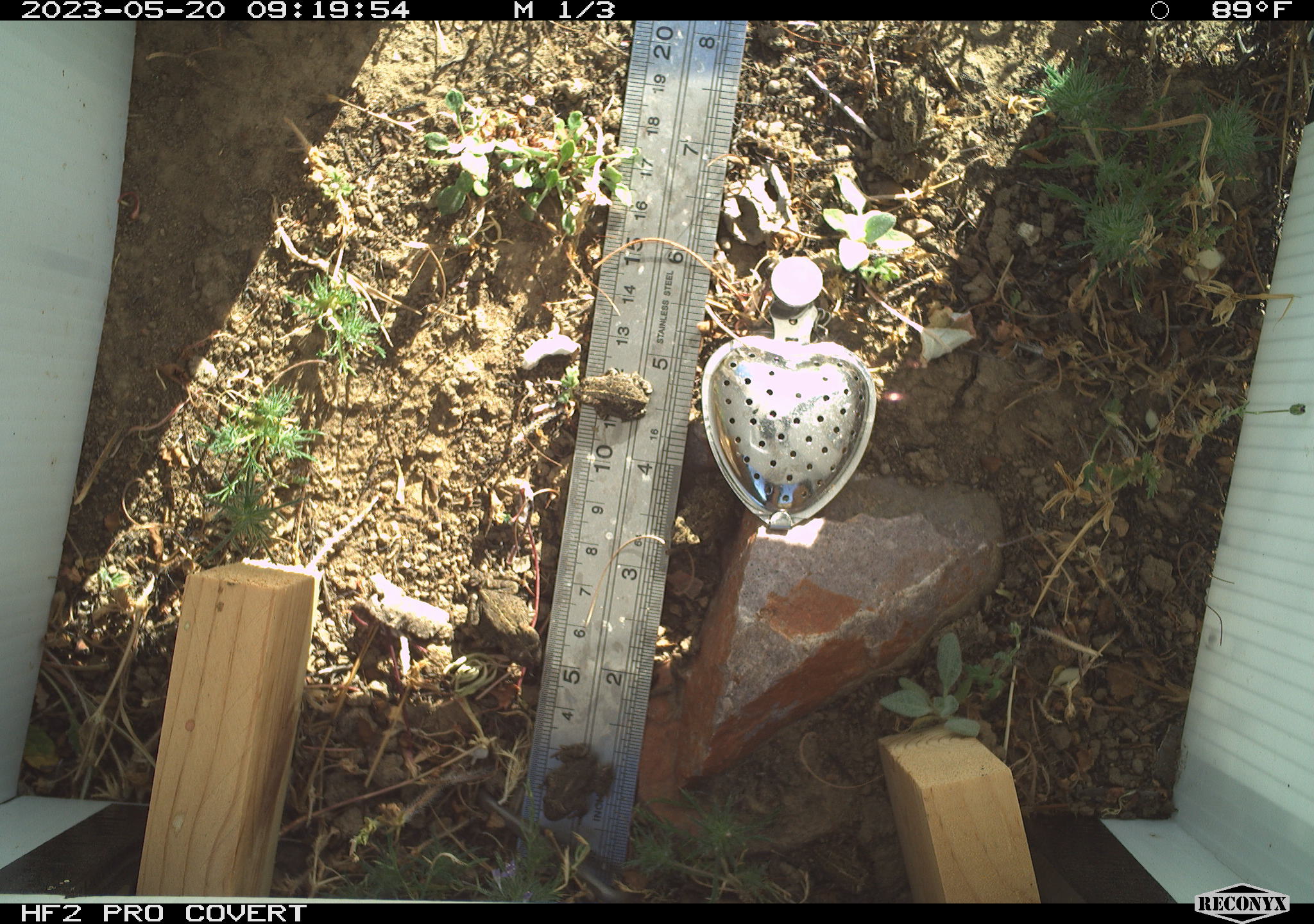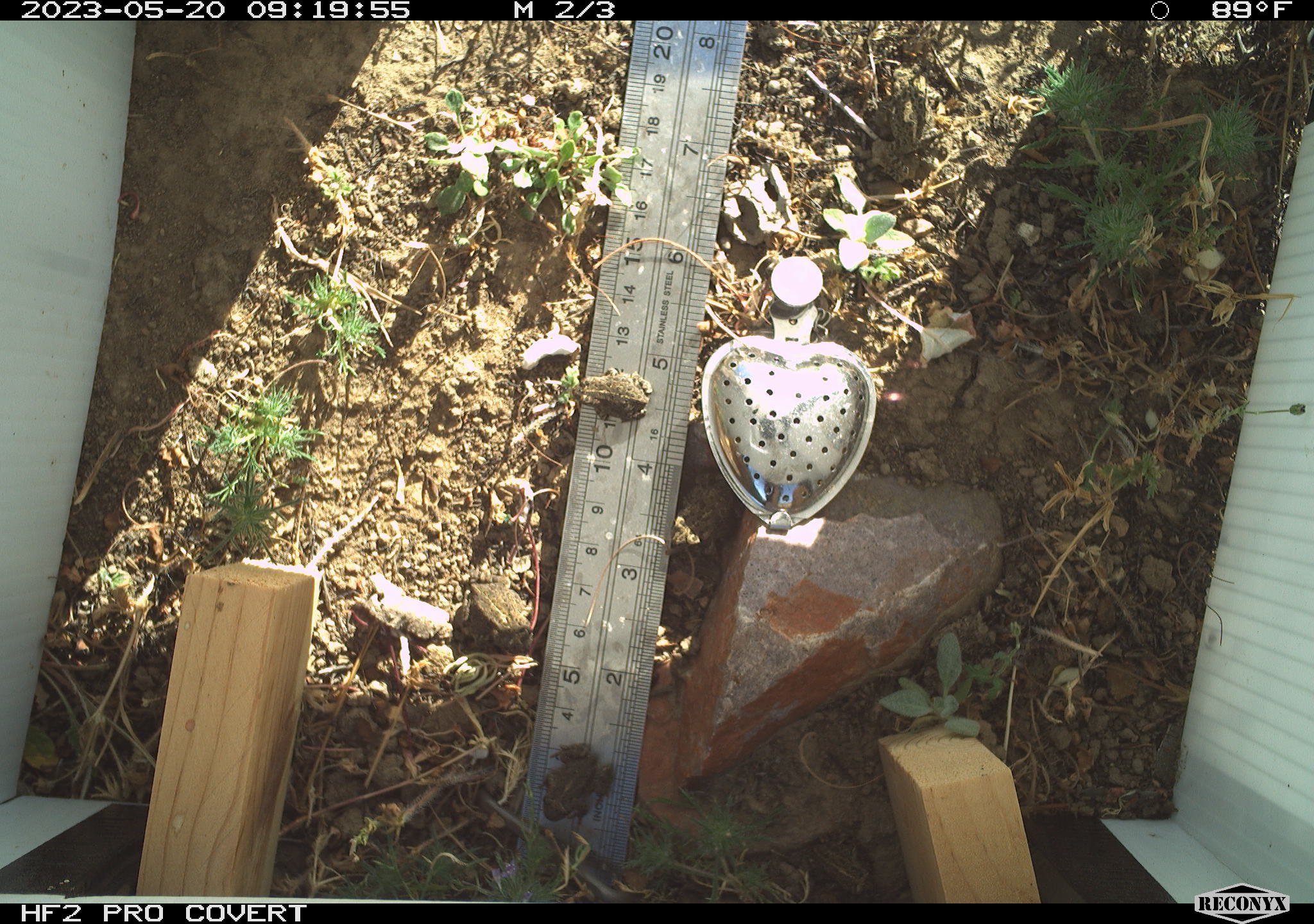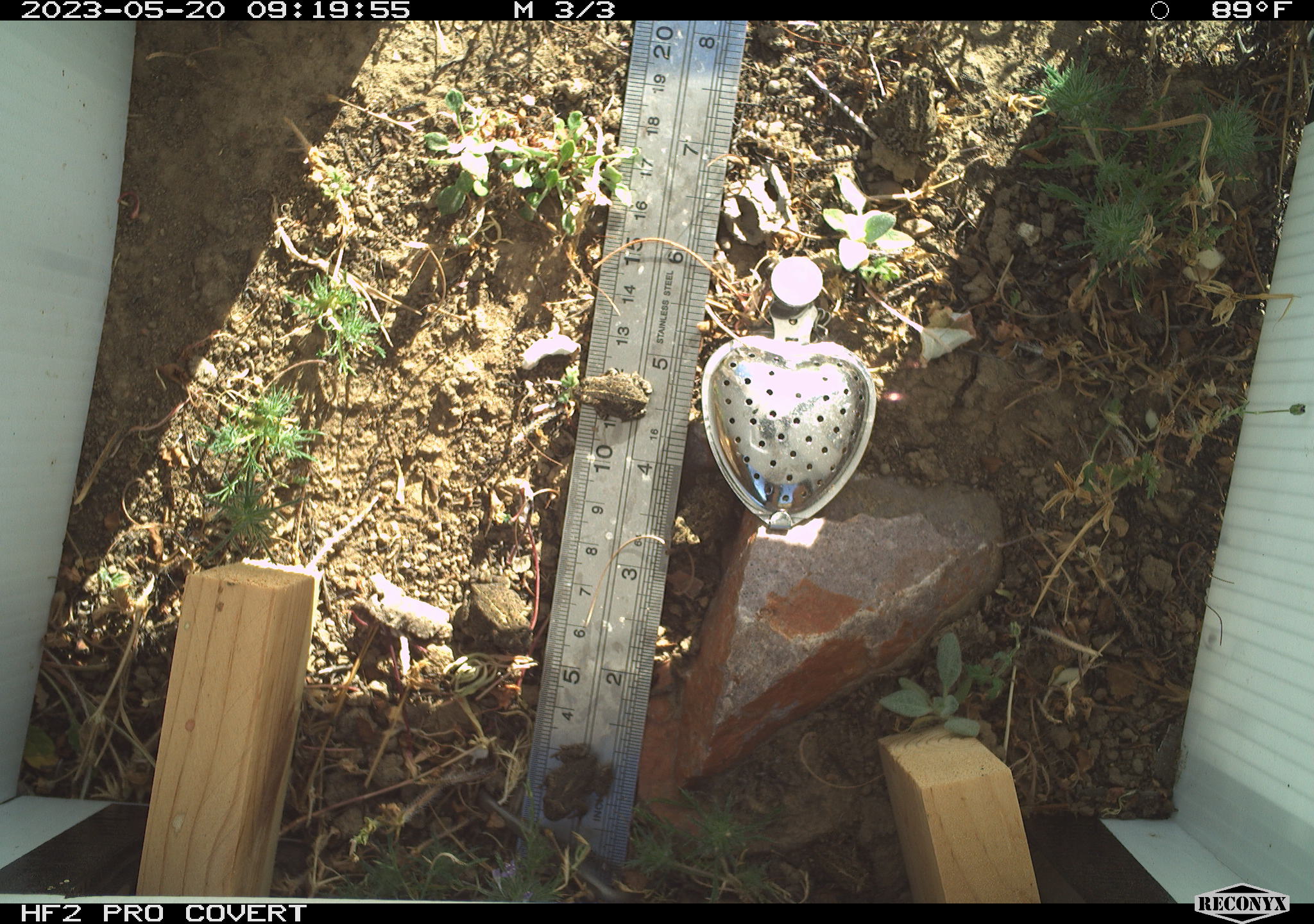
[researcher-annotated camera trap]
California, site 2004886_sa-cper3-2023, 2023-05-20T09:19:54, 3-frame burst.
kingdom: Animalia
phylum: Chordata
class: Amphibia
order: Anura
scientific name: Anura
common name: frogs